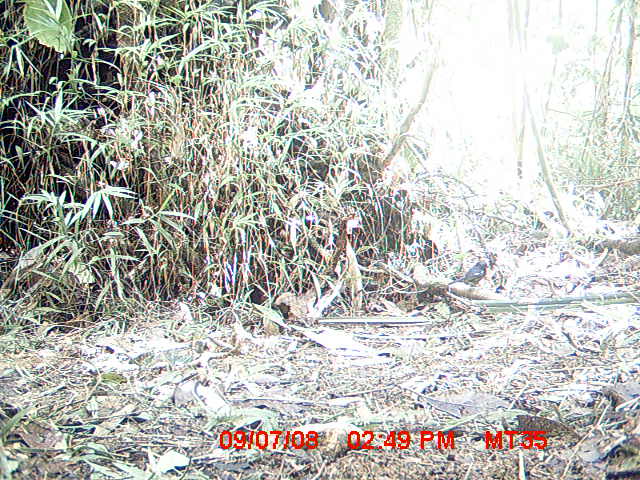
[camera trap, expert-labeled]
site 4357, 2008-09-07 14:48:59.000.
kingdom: Animalia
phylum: Chordata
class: Aves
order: Passeriformes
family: Muscicapidae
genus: Copsychus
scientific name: Copsychus albospecularis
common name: madagascar magpie-robin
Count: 1.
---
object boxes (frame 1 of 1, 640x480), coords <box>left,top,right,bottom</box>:
copsychus albospecularis: <box>447,260,489,287</box>